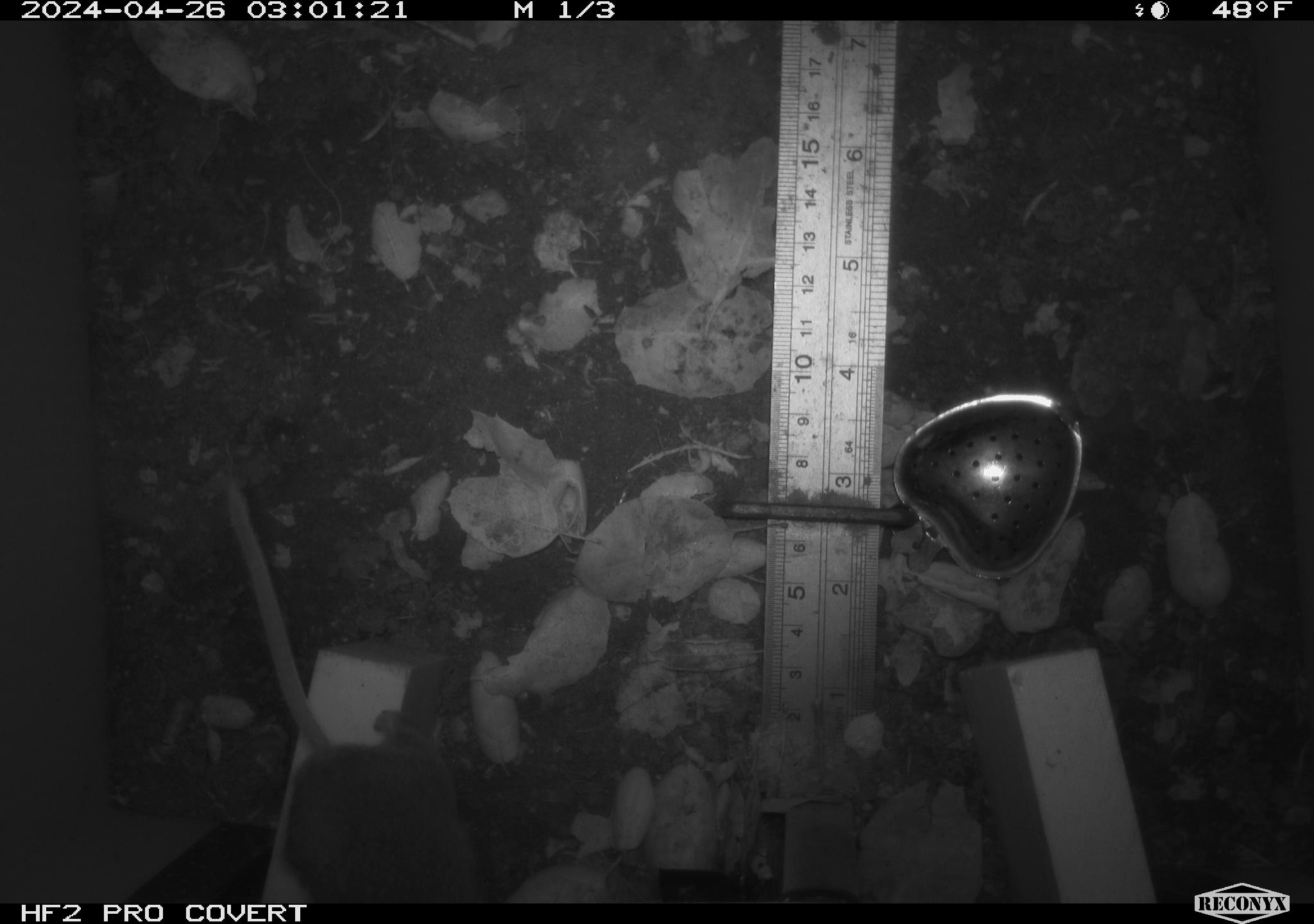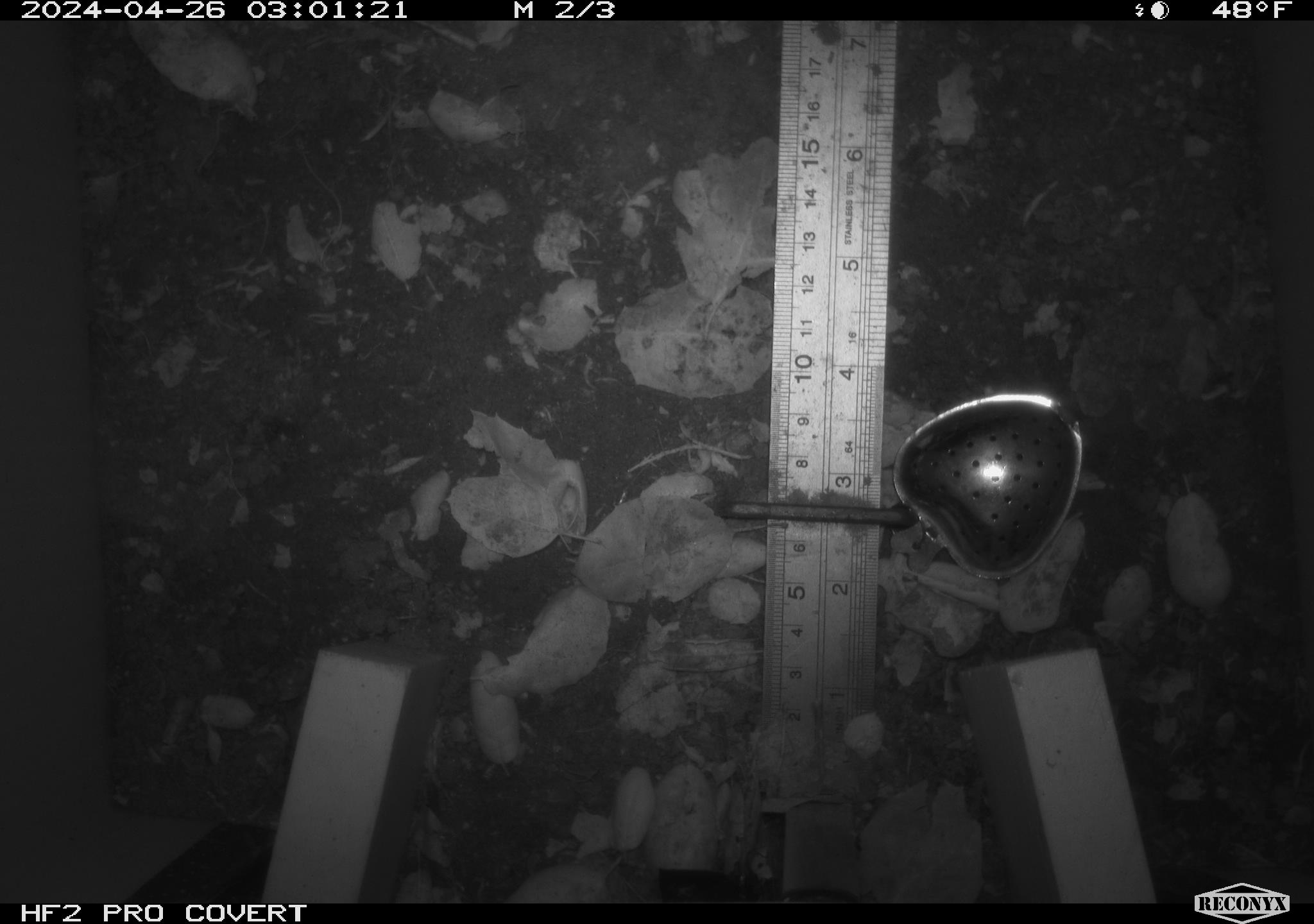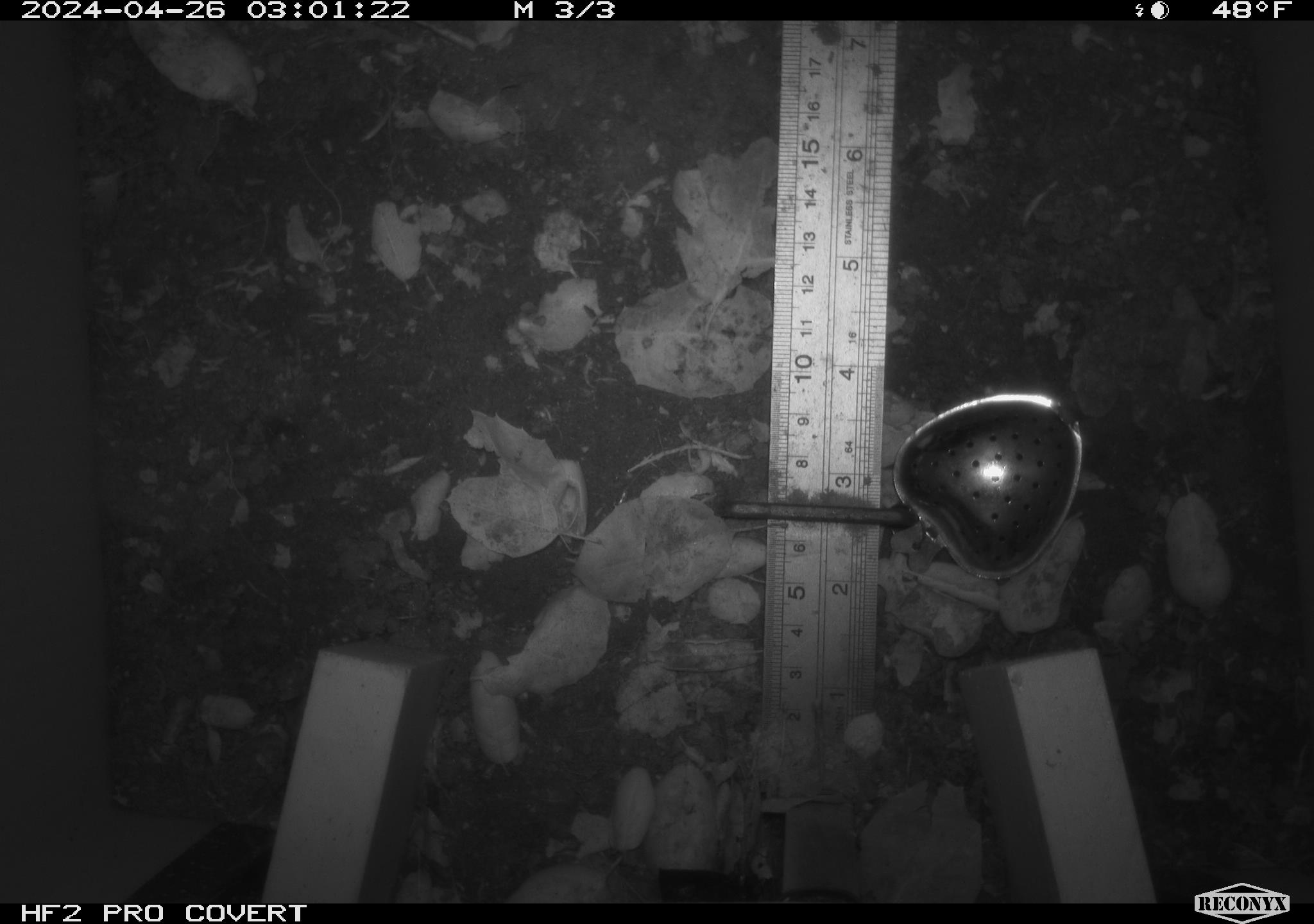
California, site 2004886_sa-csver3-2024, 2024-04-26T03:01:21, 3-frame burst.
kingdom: Animalia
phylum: Chordata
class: Mammalia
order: Rodentia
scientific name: Rodentia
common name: rodent